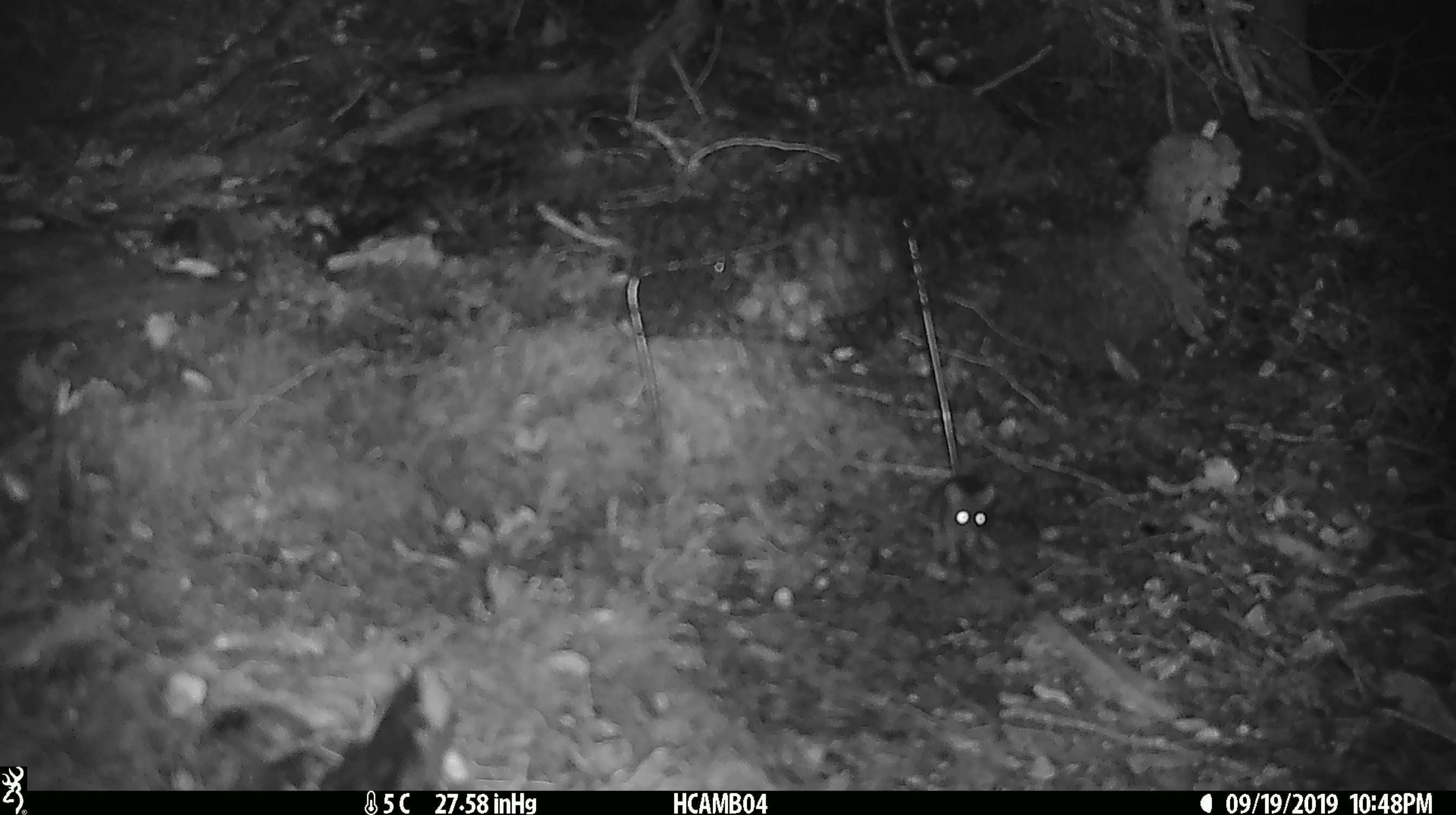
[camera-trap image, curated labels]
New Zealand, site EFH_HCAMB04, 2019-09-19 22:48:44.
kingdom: Animalia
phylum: Chordata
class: Mammalia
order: Rodentia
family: Muridae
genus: Mus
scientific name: Mus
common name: mouse